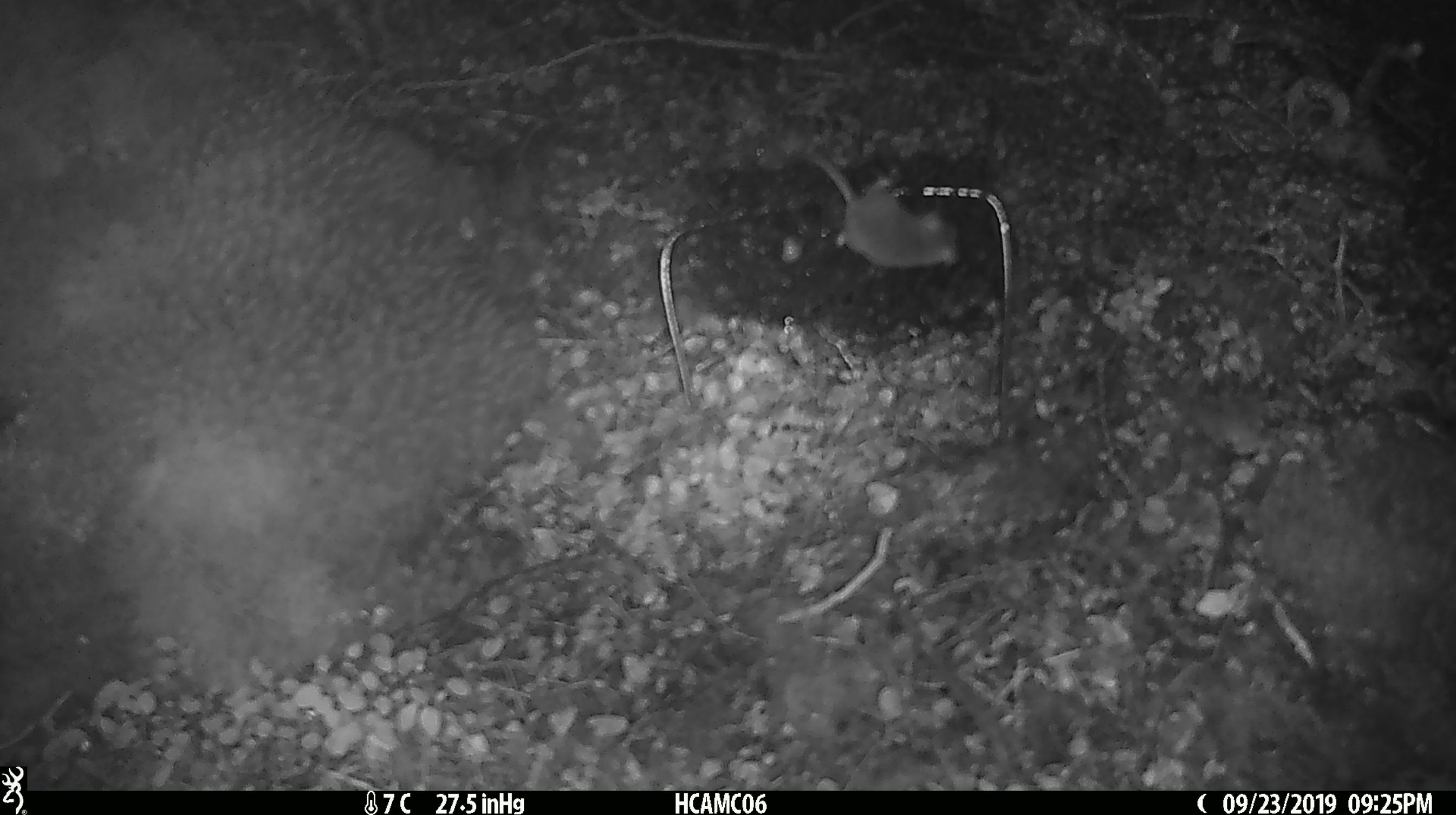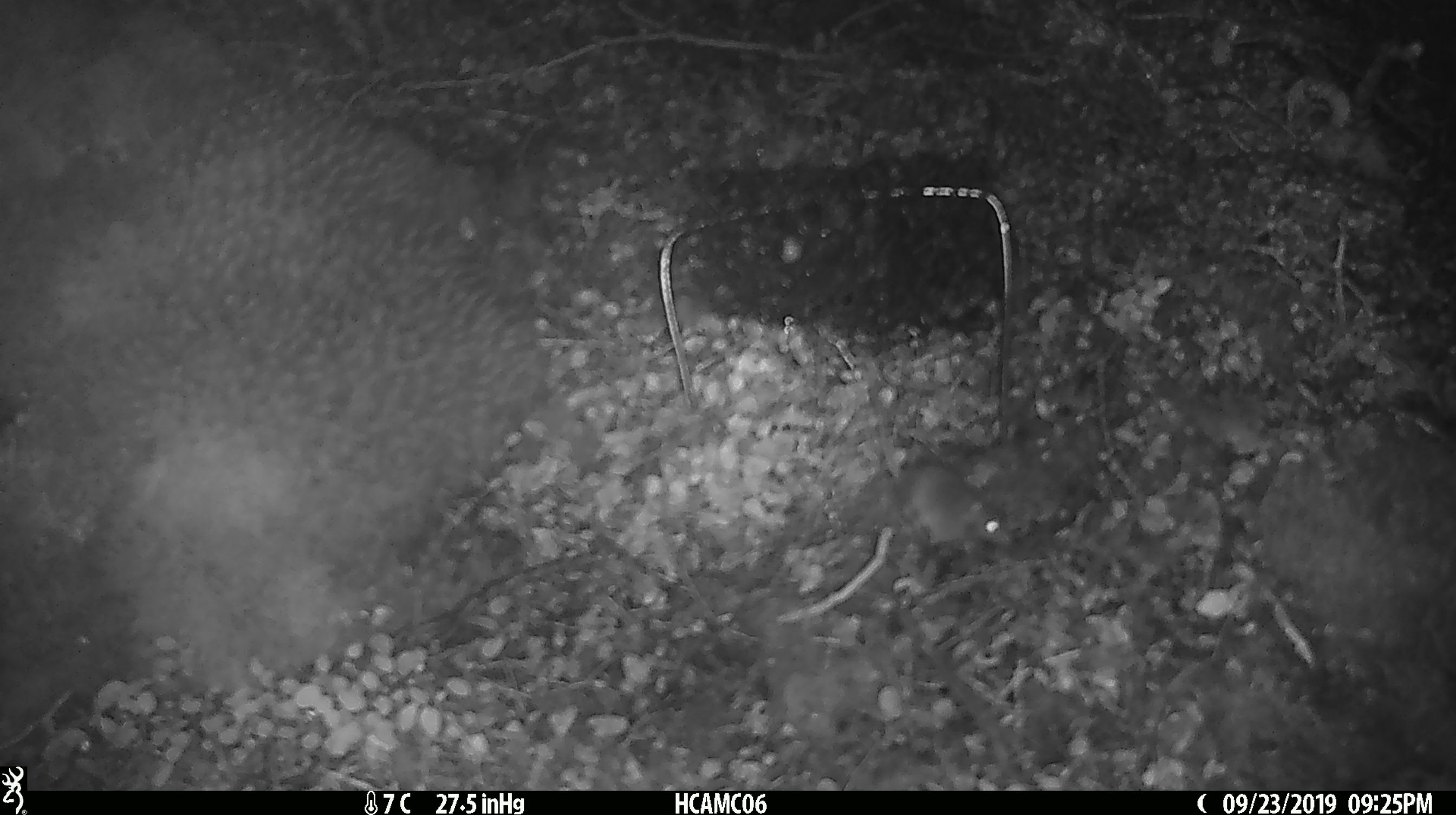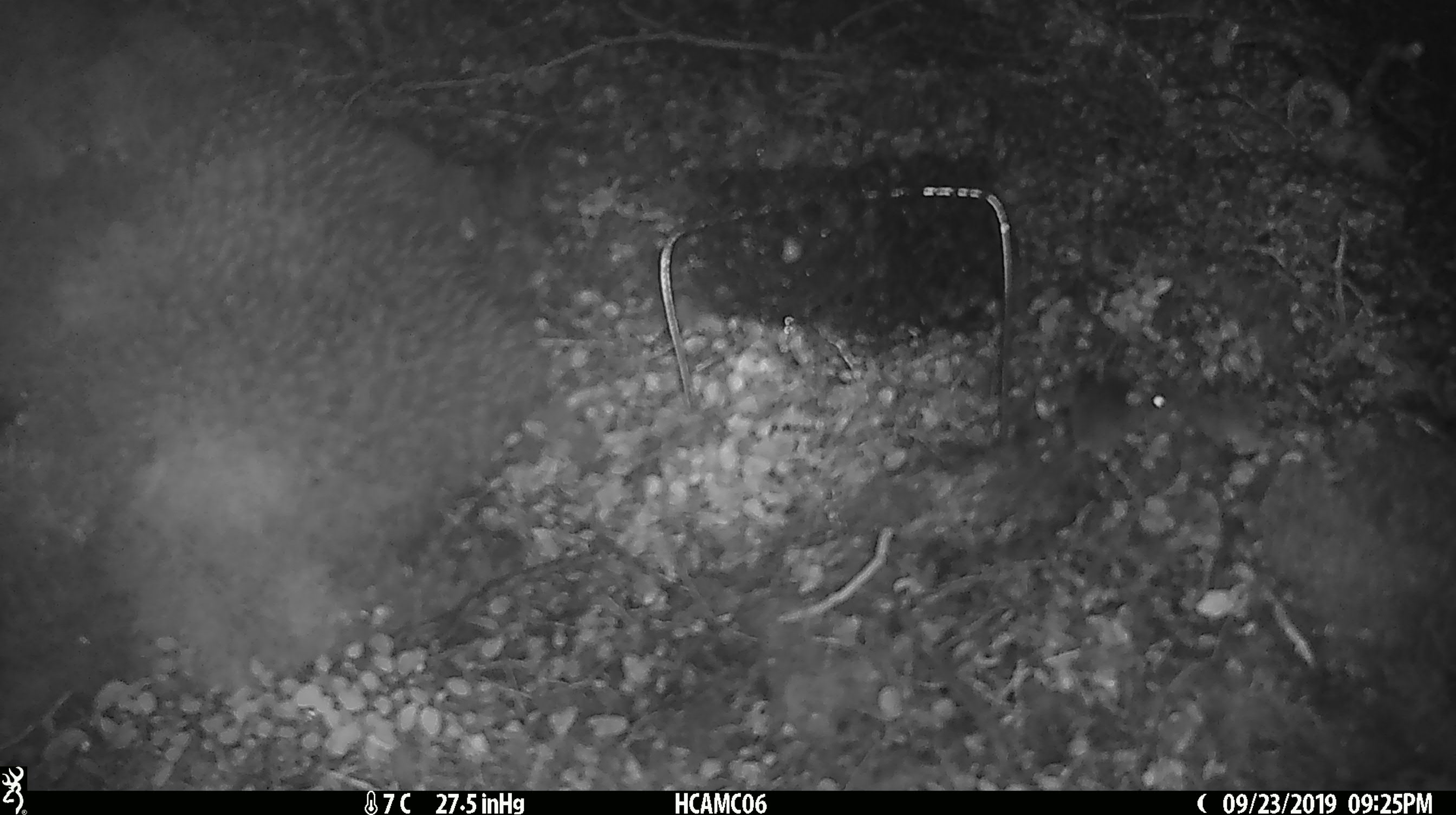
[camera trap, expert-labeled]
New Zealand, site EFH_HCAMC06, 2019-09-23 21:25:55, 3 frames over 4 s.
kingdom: Animalia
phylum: Chordata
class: Mammalia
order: Rodentia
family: Muridae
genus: Mus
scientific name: Mus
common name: mouse